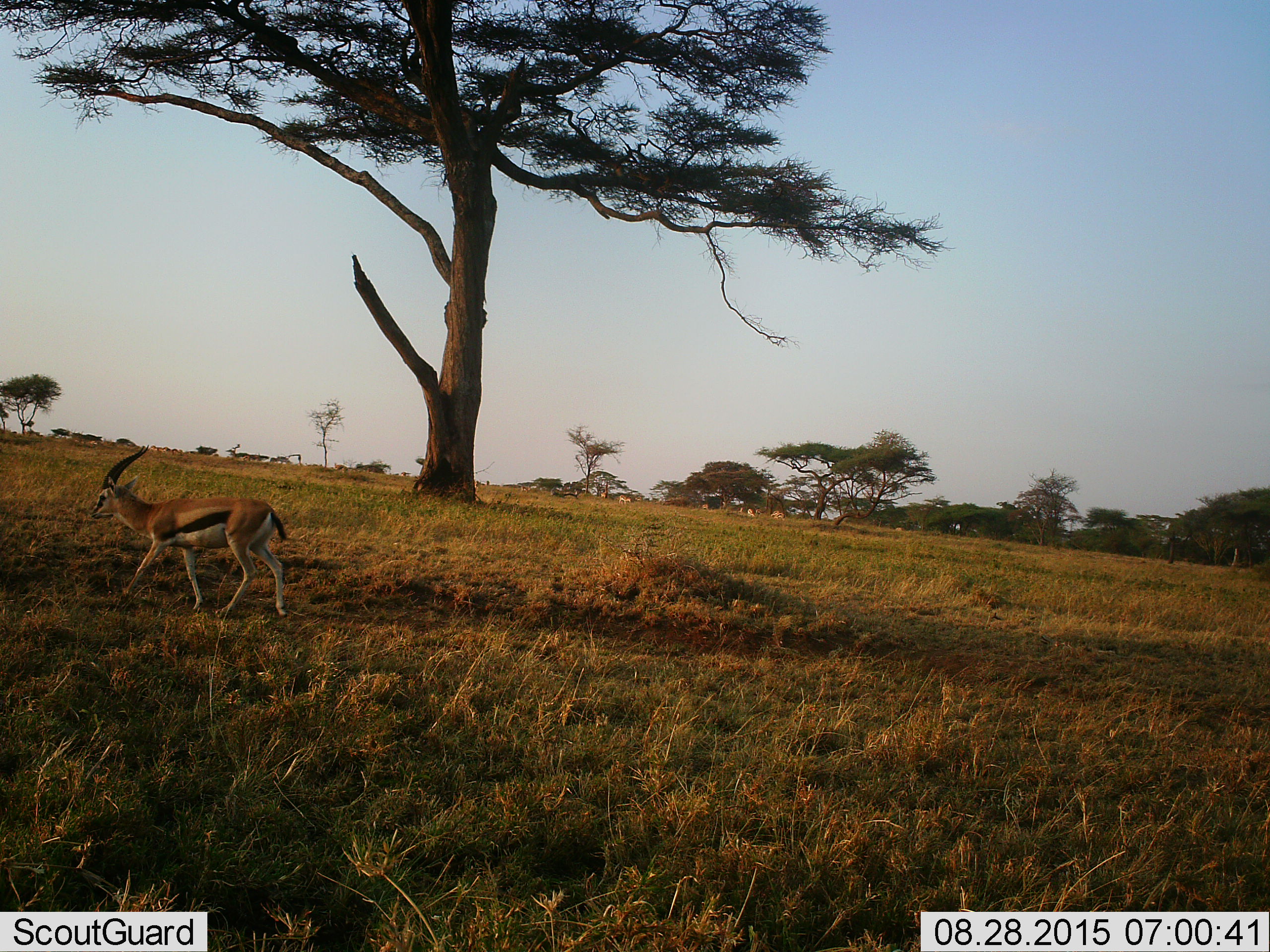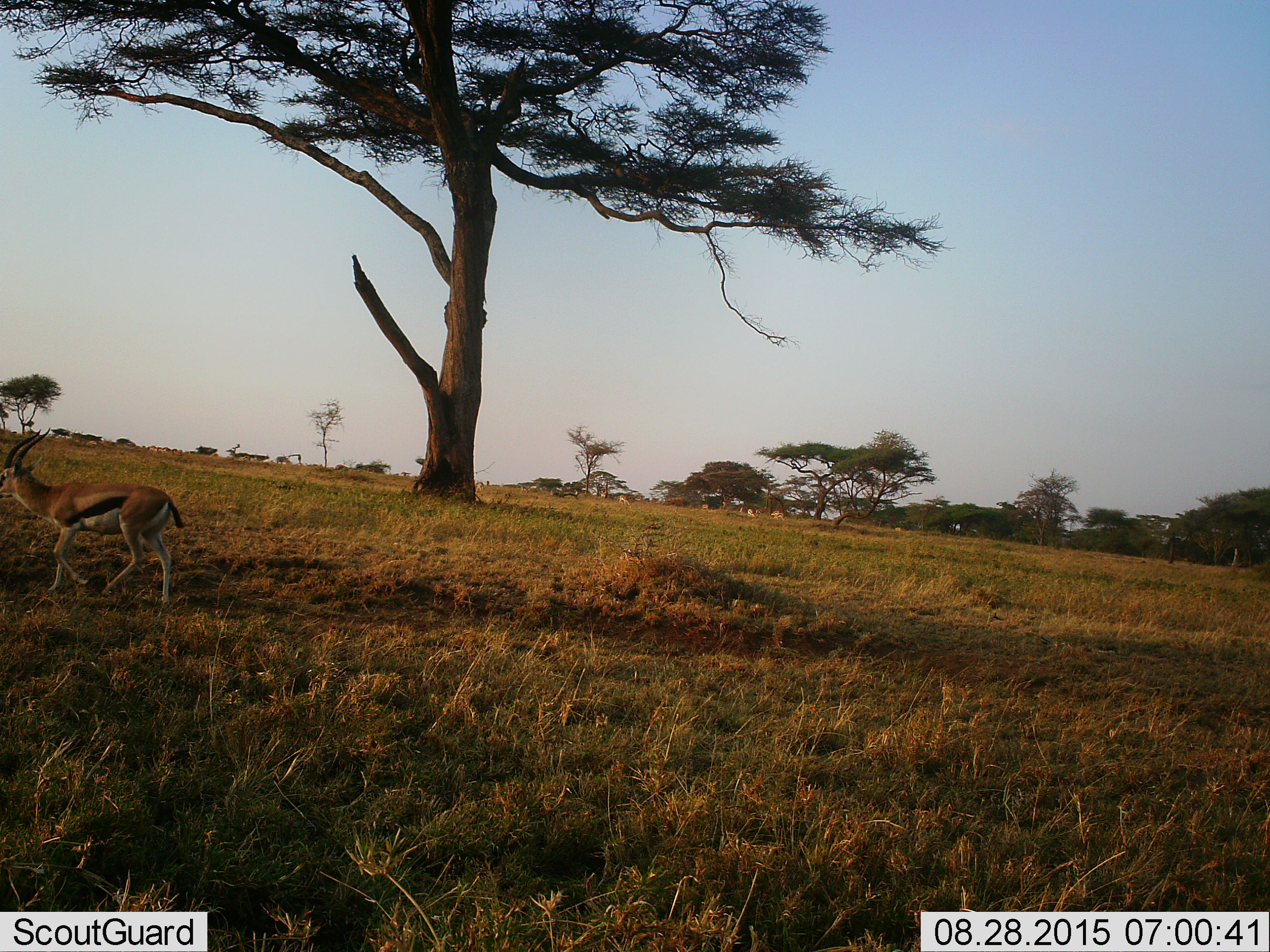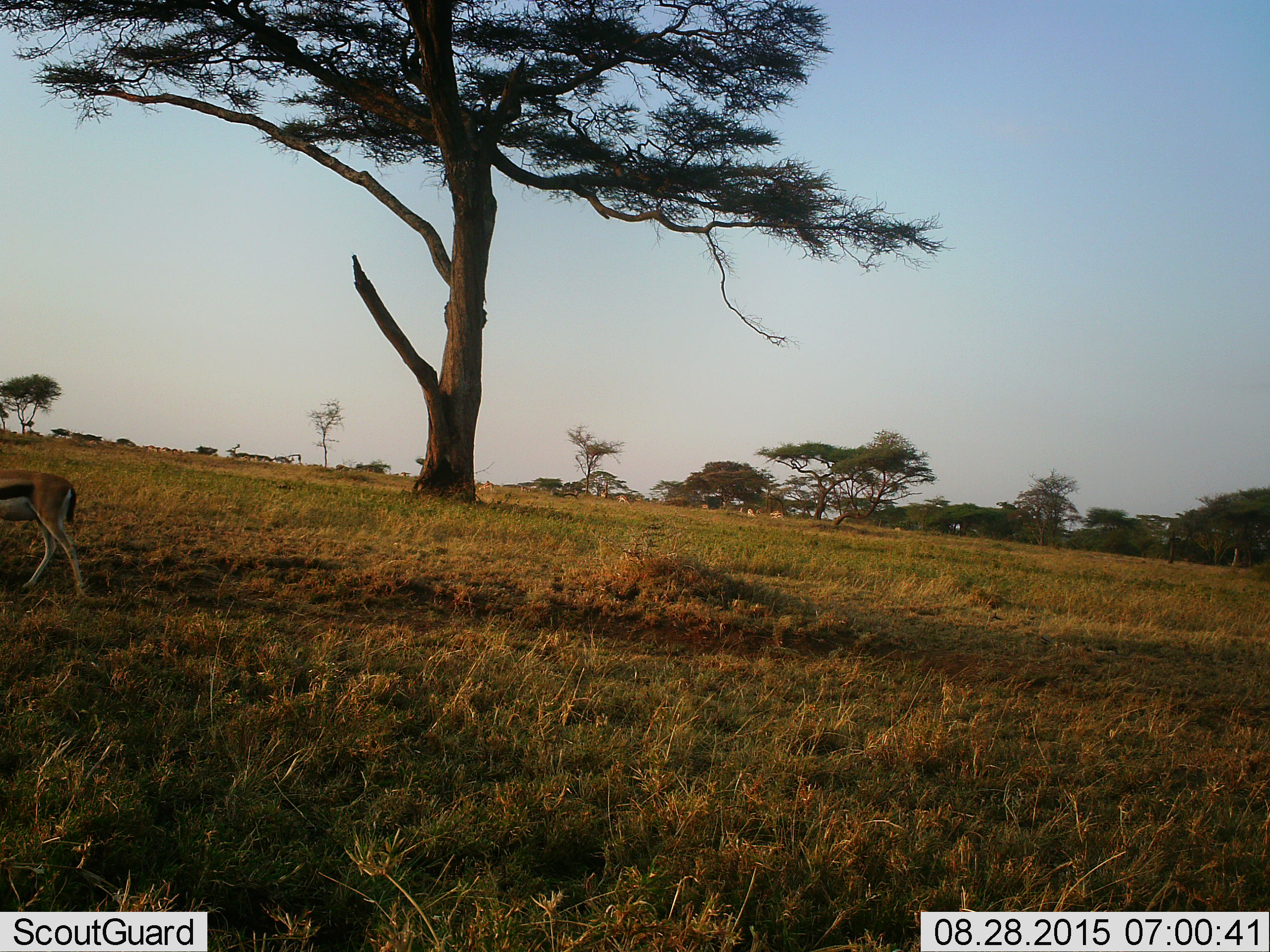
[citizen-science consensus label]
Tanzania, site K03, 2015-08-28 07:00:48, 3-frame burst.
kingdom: Animalia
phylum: Chordata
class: Mammalia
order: Artiodactyla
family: Bovidae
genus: Eudorcas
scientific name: Eudorcas thomsonii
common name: thomson's gazelle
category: gazellethomsons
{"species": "gazellethomsons (thomson's gazelle) (Eudorcas thomsonii)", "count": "11-50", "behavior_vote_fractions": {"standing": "38%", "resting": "12%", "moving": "100%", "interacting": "0%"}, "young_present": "0%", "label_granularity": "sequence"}